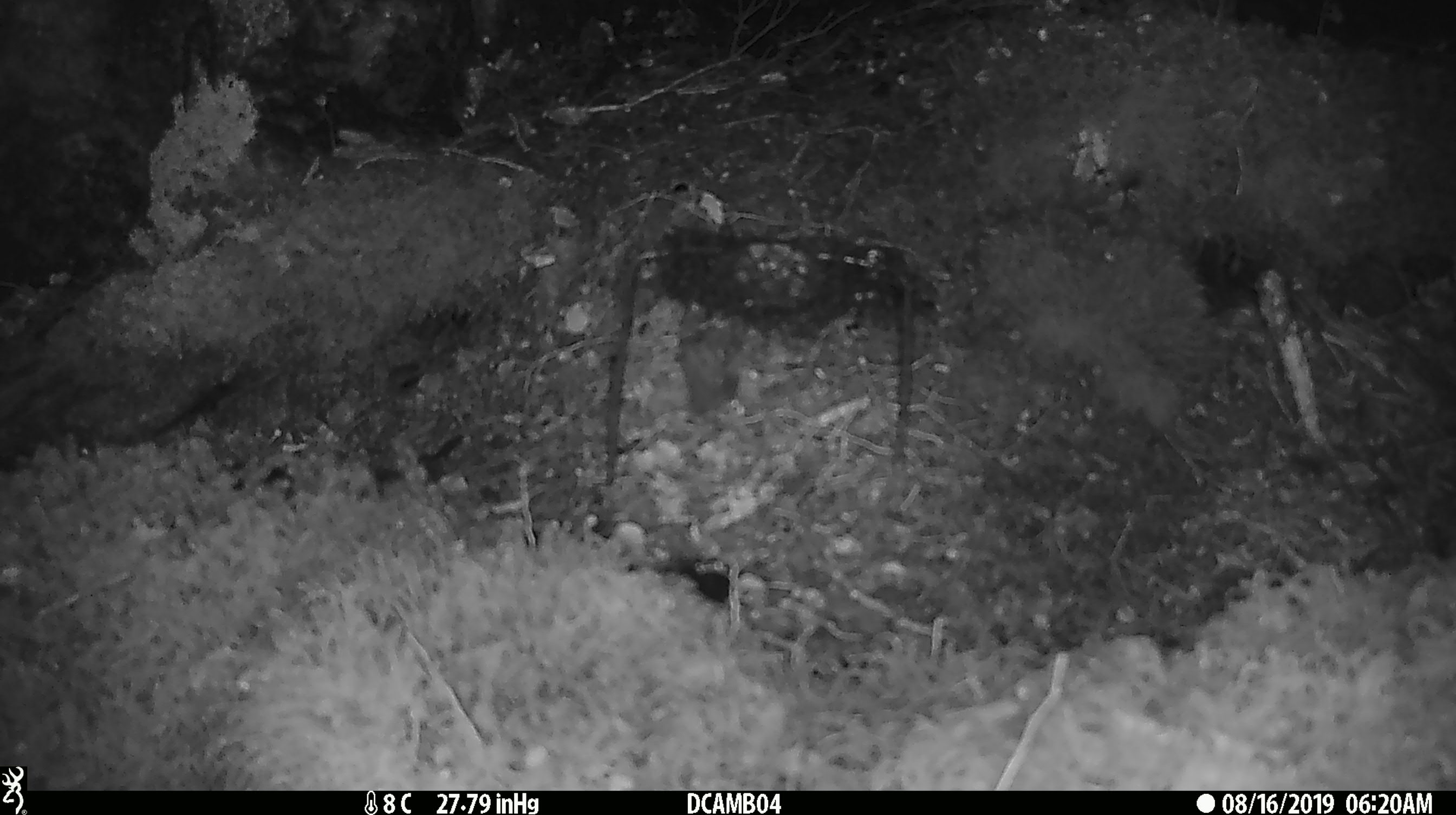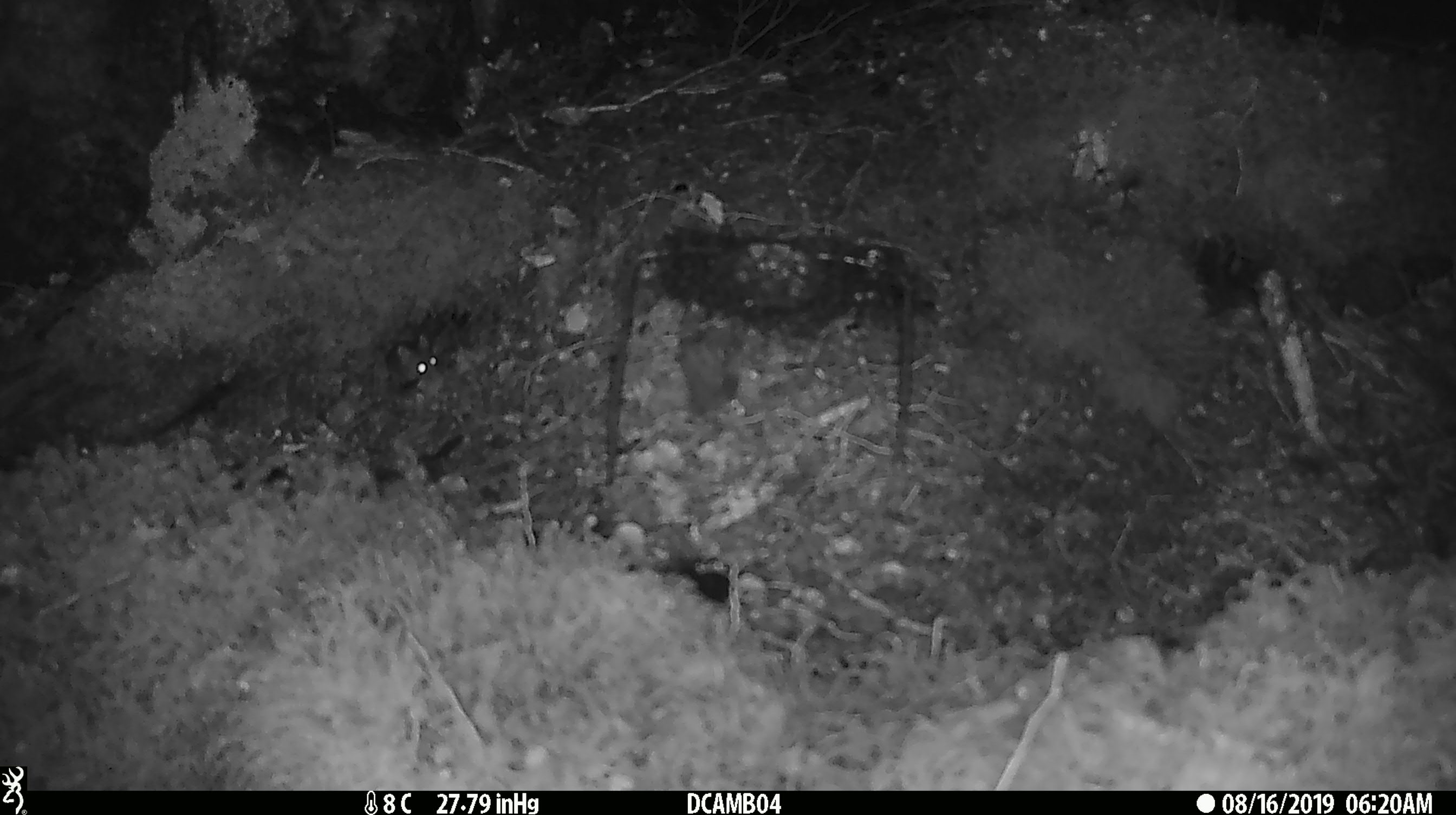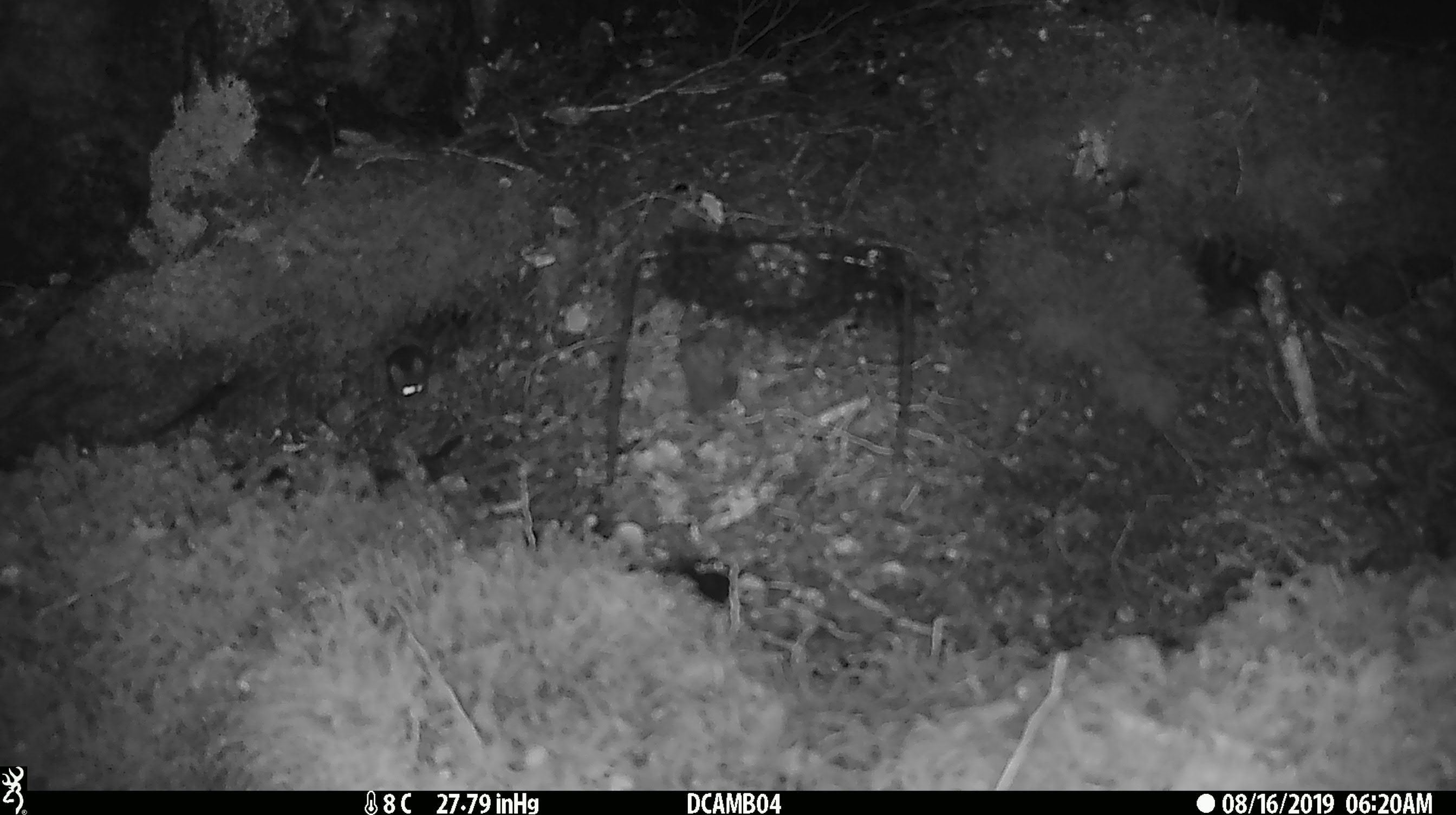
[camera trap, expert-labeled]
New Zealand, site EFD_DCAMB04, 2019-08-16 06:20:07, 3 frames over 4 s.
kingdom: Animalia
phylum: Chordata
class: Mammalia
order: Rodentia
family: Muridae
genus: Mus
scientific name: Mus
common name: mouse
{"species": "mouse (Mus)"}